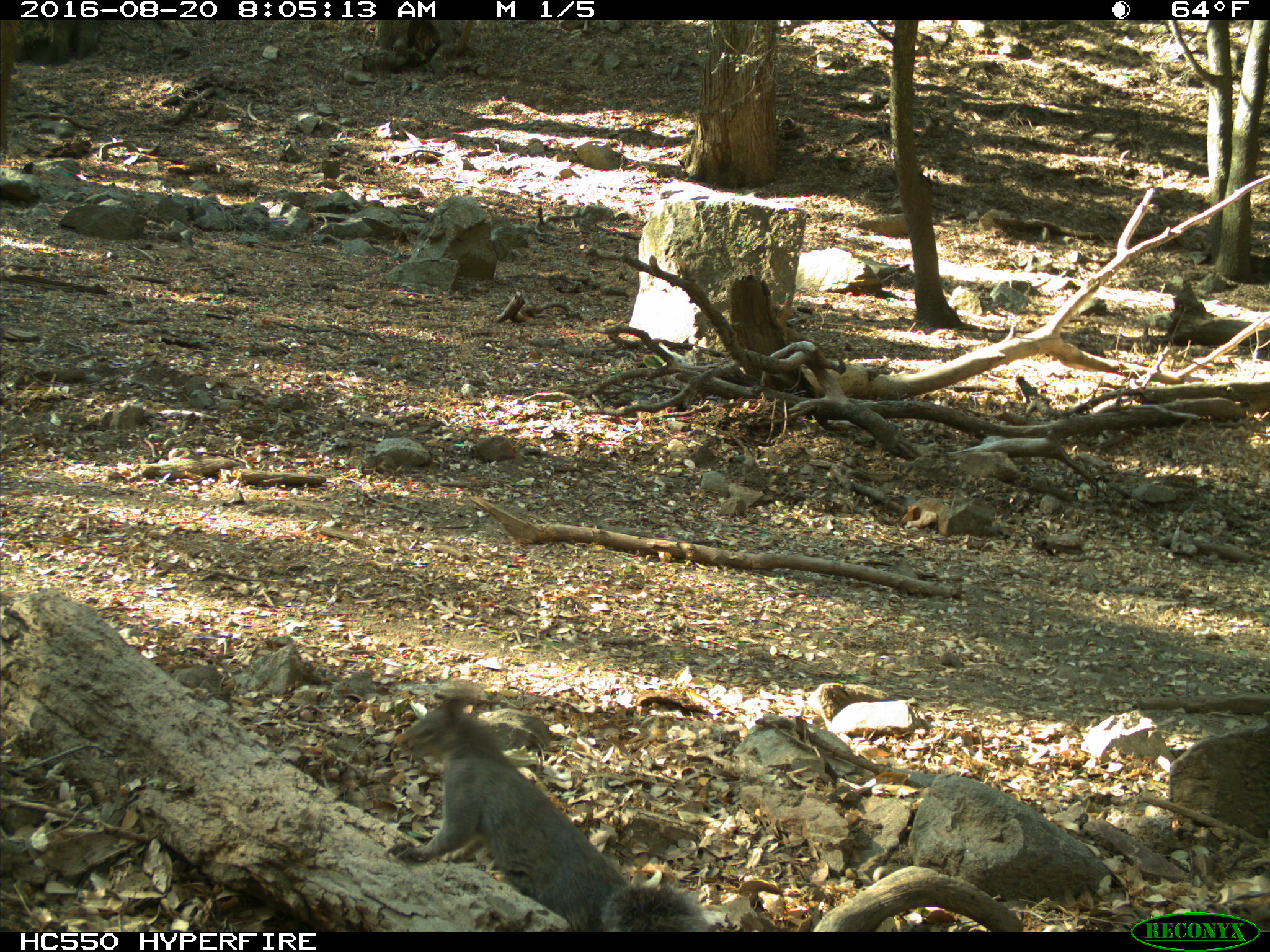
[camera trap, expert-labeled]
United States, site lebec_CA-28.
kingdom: Animalia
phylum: Chordata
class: Mammalia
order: Rodentia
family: Sciuridae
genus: Sciurus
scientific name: Sciurus carolinensis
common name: eastern gray squirrel